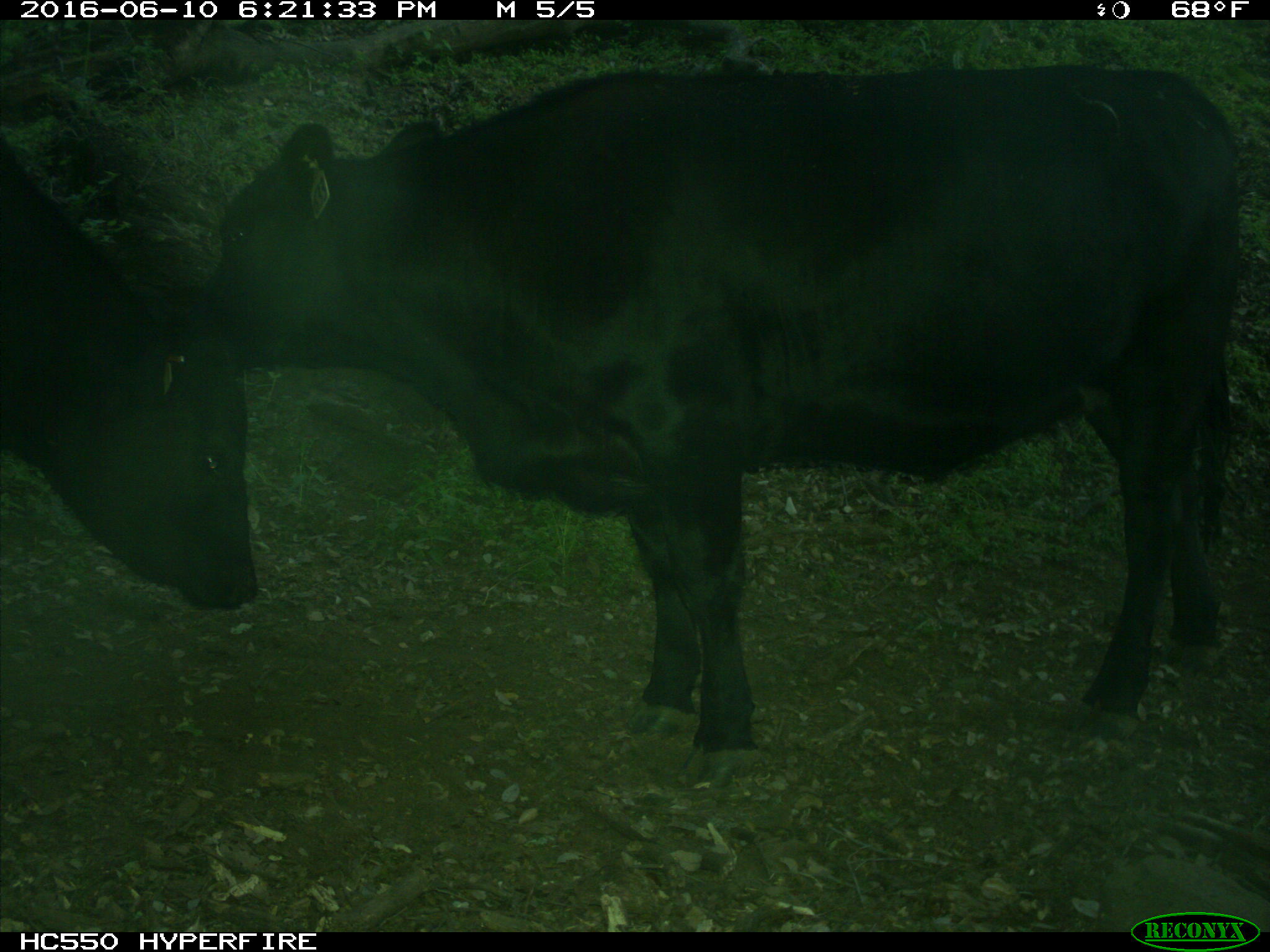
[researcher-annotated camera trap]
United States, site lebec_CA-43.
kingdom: Animalia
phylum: Chordata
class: Mammalia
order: Artiodactyla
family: Bovidae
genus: Bos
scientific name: Bos taurus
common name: domestic cow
Bos taurus (domestic cow).